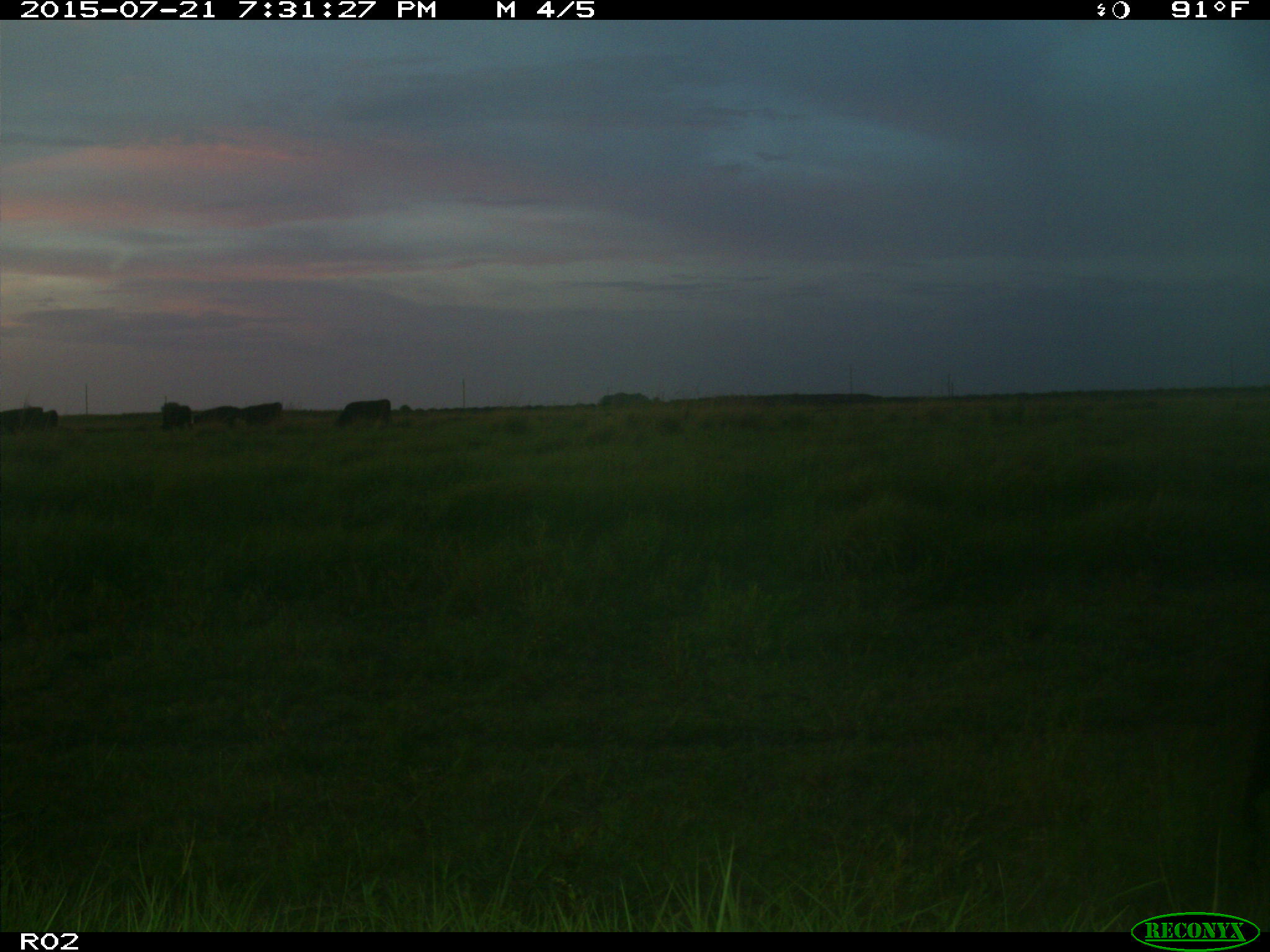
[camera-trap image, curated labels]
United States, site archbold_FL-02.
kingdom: Animalia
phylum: Chordata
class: Mammalia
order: Artiodactyla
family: Bovidae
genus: Bos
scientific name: Bos taurus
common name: domestic cow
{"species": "Bos taurus (domestic cow)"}